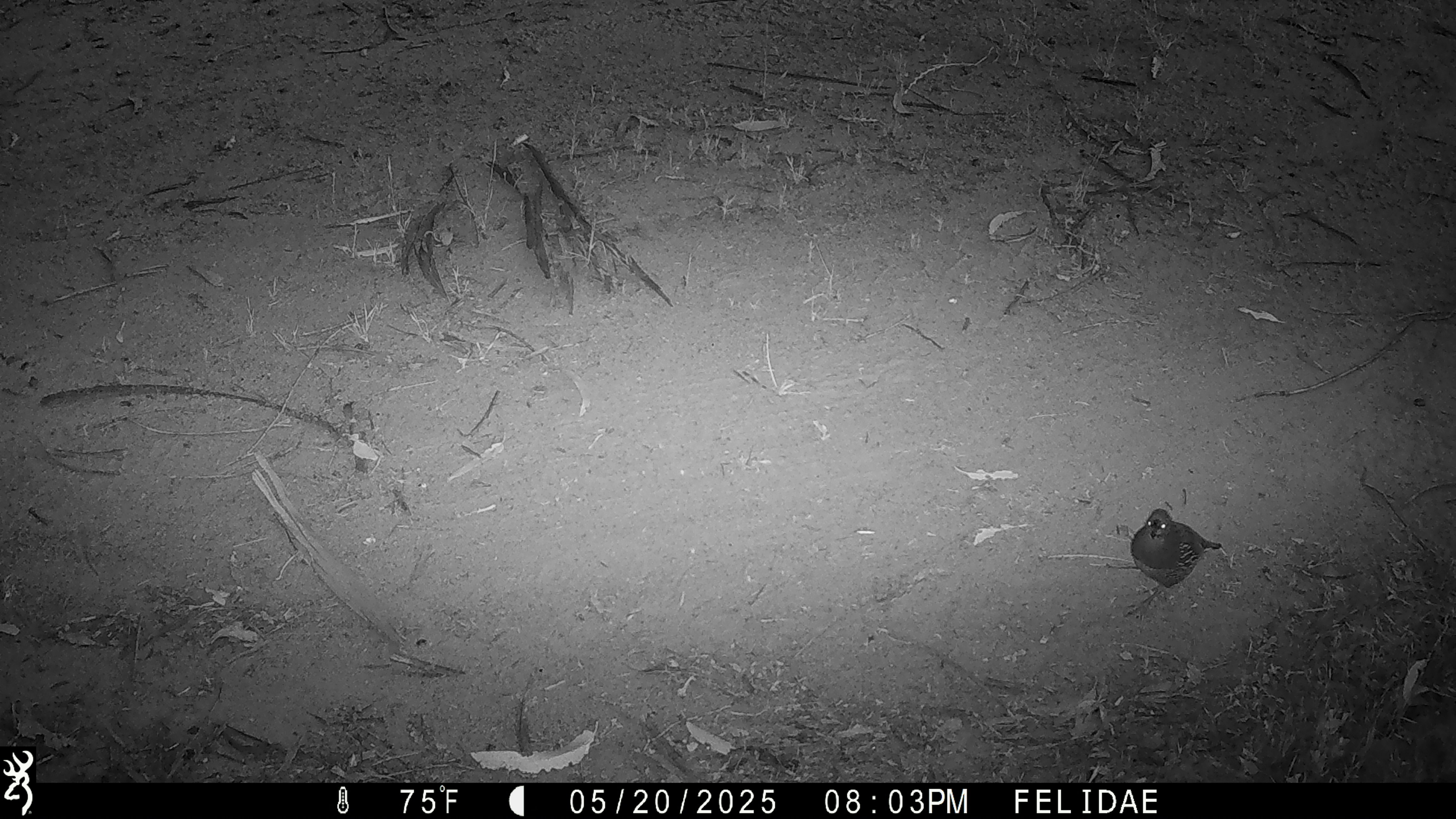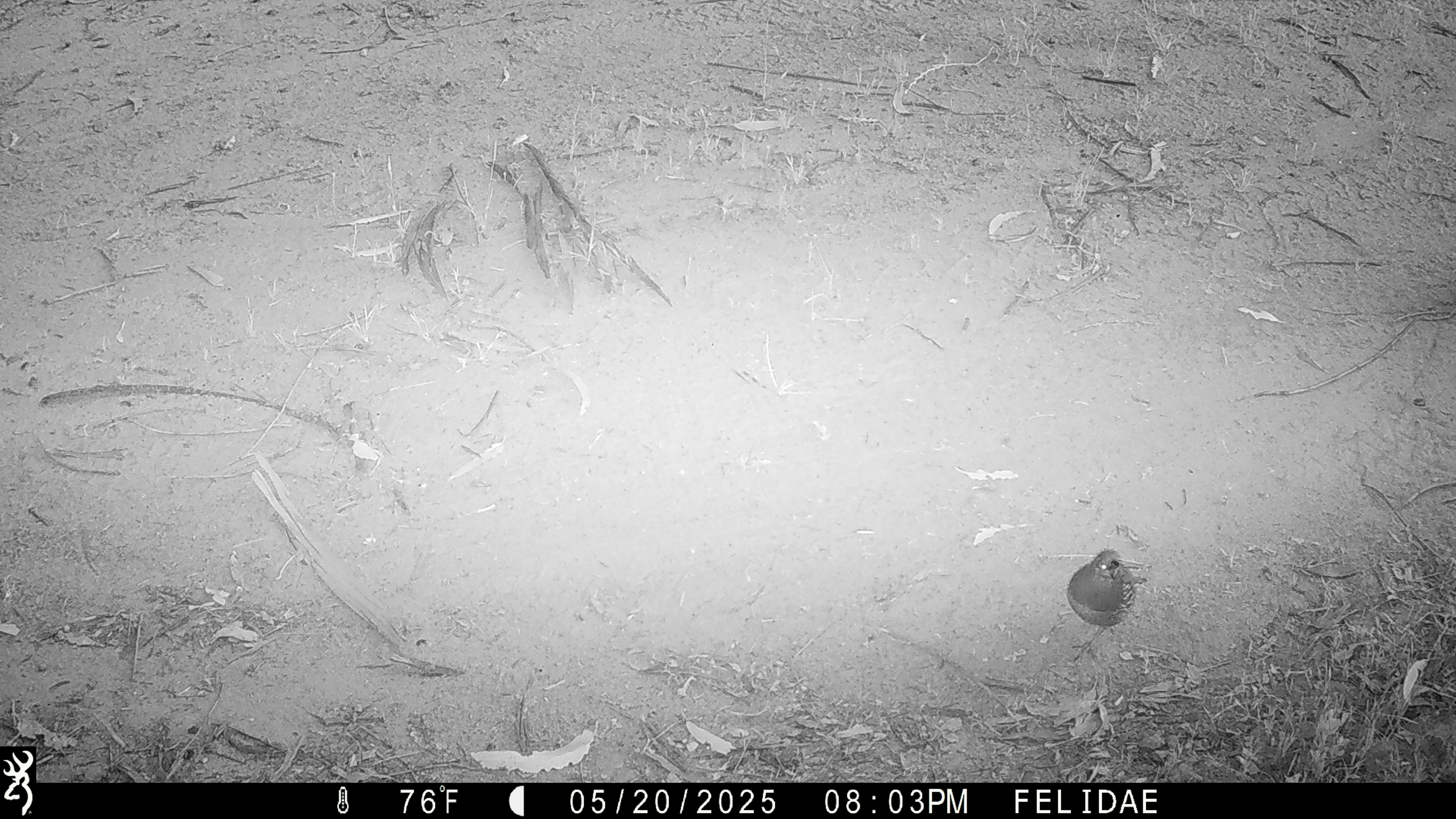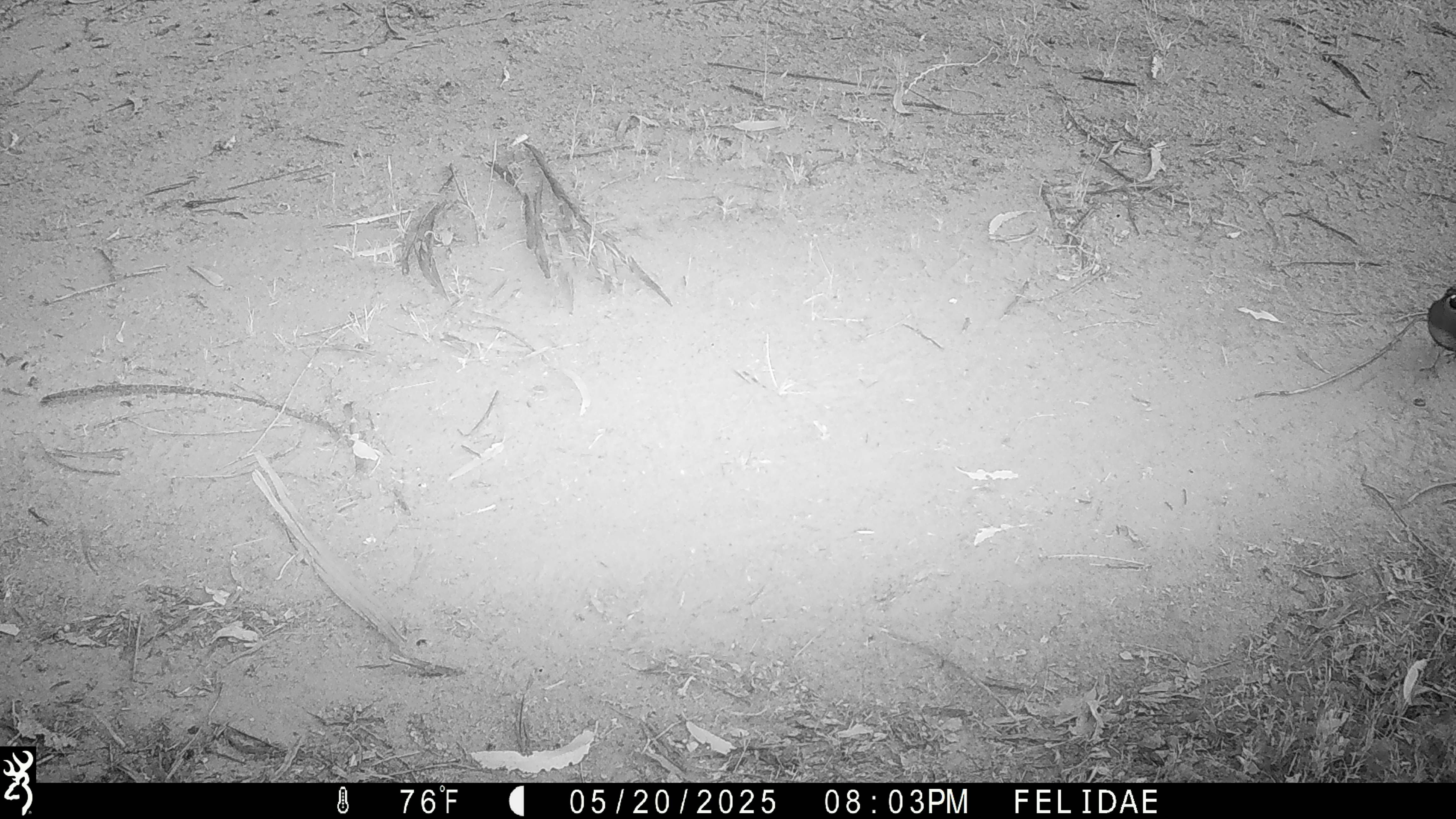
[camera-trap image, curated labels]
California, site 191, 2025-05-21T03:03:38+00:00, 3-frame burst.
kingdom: Animalia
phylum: Chordata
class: Aves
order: Galliformes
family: Odontophoridae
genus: Callipepla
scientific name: Callipepla californica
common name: california quail